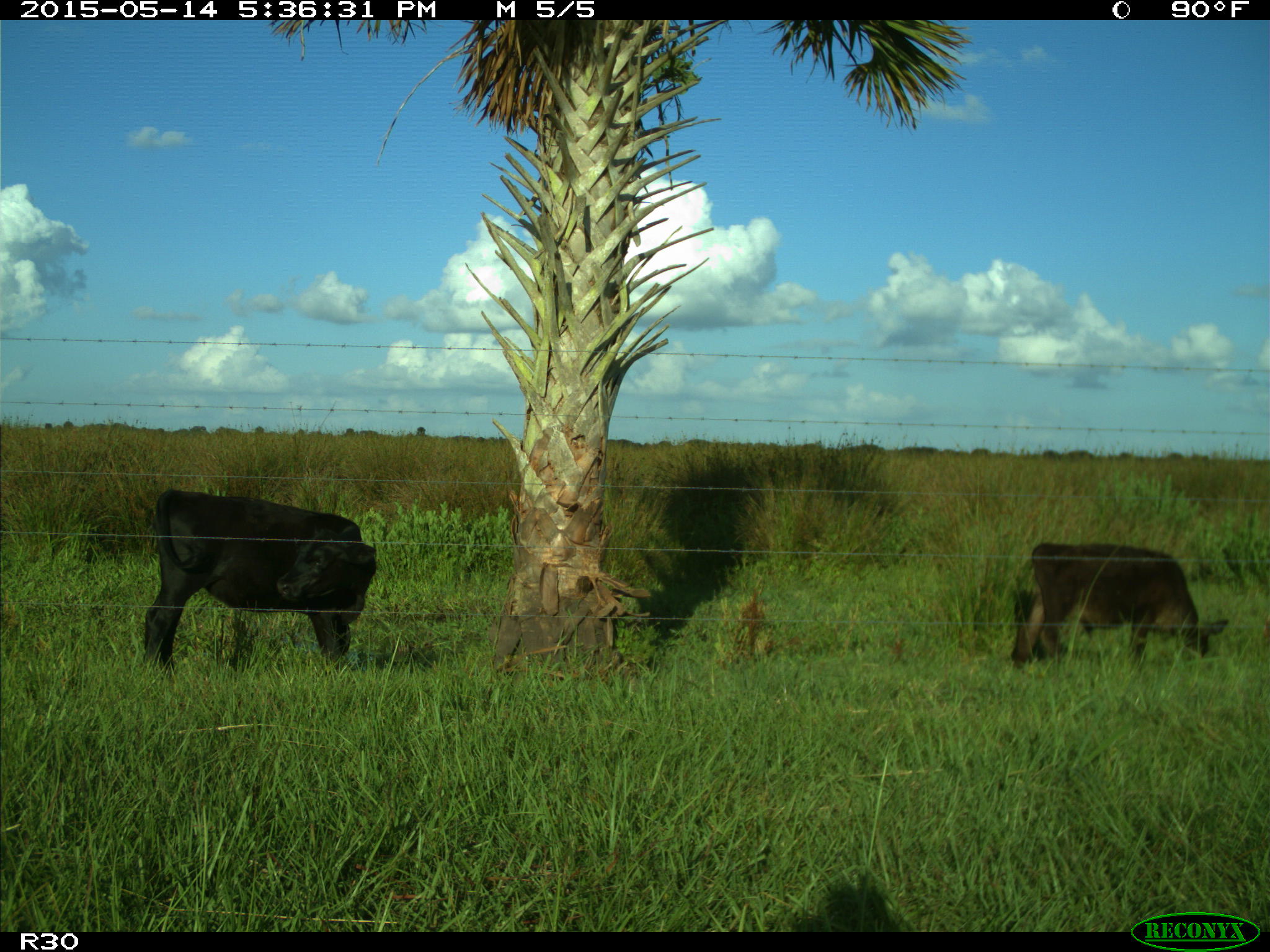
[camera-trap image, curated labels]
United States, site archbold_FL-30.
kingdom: Animalia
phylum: Chordata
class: Mammalia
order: Artiodactyla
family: Bovidae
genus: Bos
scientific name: Bos taurus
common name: domestic cow